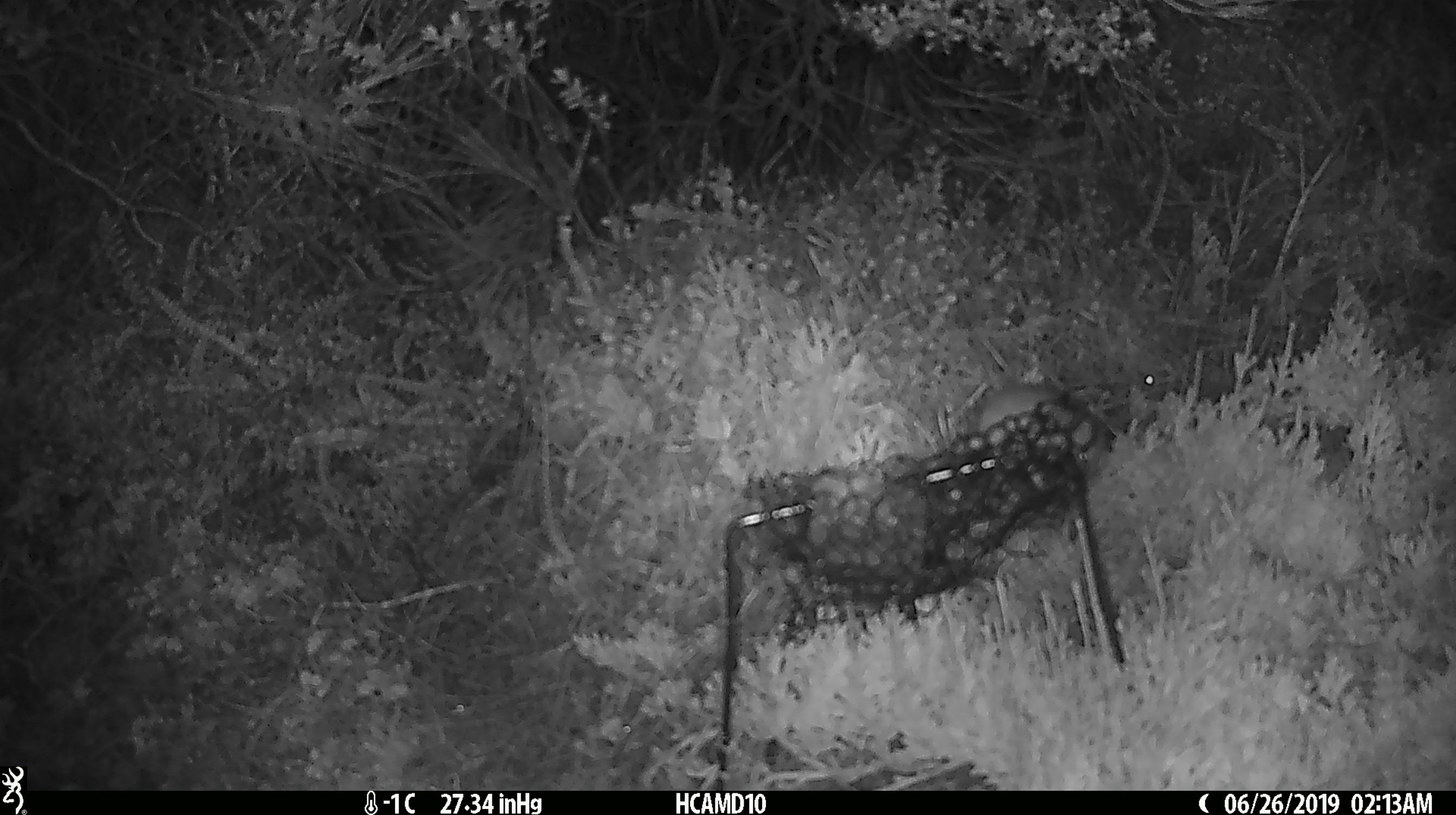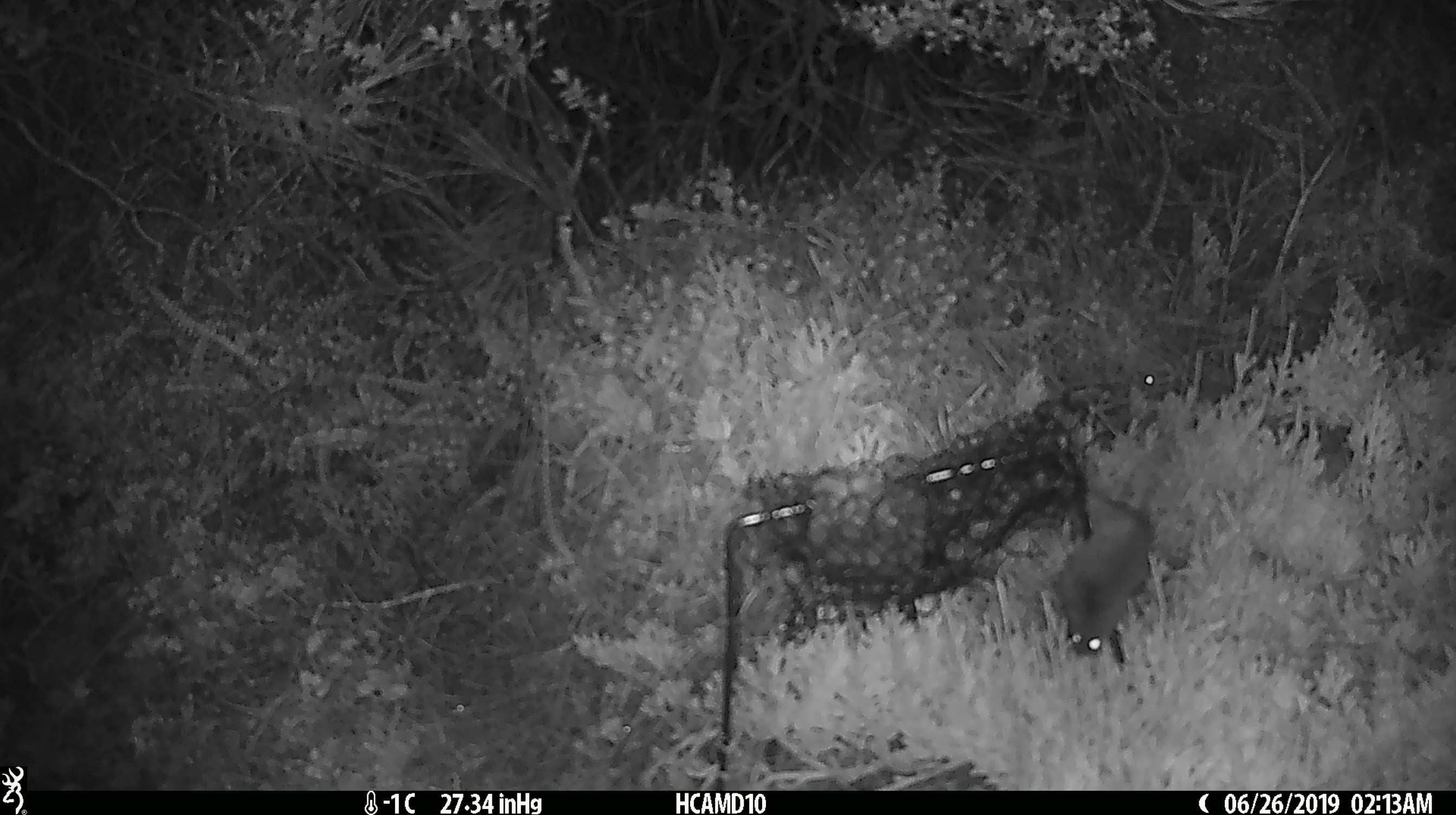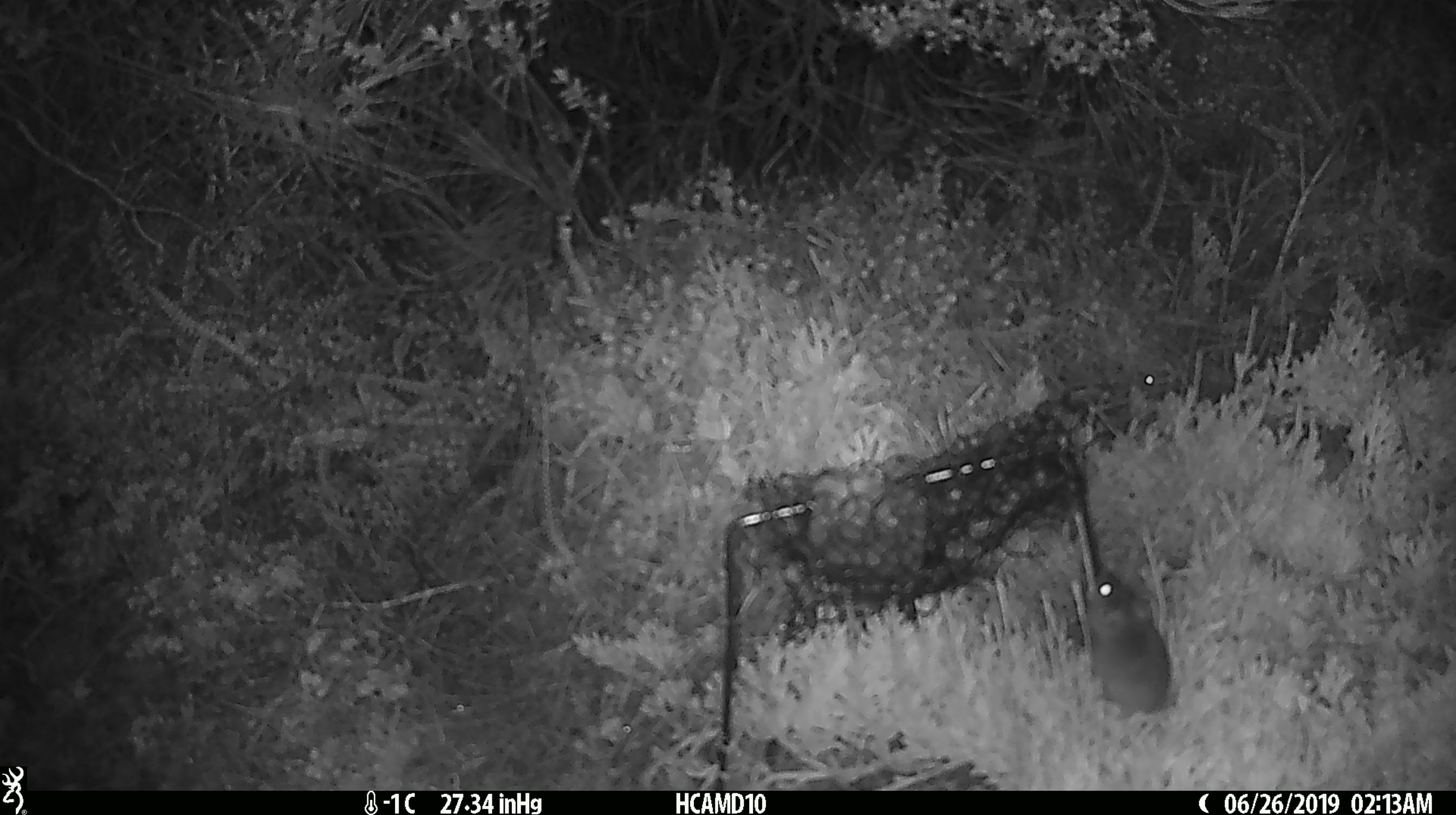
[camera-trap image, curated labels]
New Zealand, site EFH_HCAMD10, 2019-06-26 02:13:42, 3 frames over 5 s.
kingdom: Animalia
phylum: Chordata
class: Mammalia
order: Rodentia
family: Muridae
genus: Mus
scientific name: Mus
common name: mouse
Mouse (Mus).